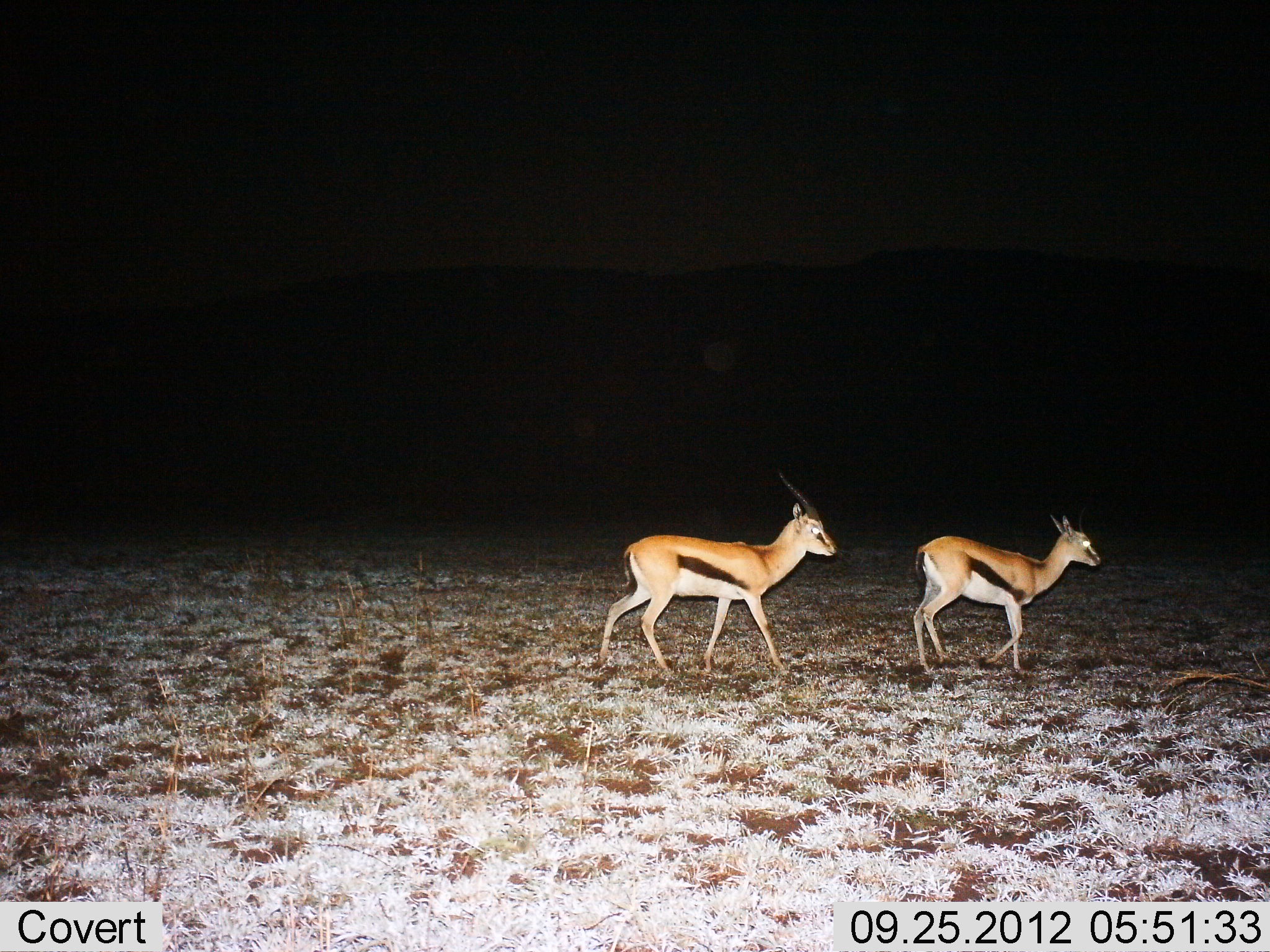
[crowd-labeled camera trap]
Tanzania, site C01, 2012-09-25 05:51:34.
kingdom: Animalia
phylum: Chordata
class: Mammalia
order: Artiodactyla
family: Bovidae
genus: Eudorcas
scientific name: Eudorcas thomsonii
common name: thomson's gazelle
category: gazellethomsons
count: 2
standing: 0%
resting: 0%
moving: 100%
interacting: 0%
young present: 0%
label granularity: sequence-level